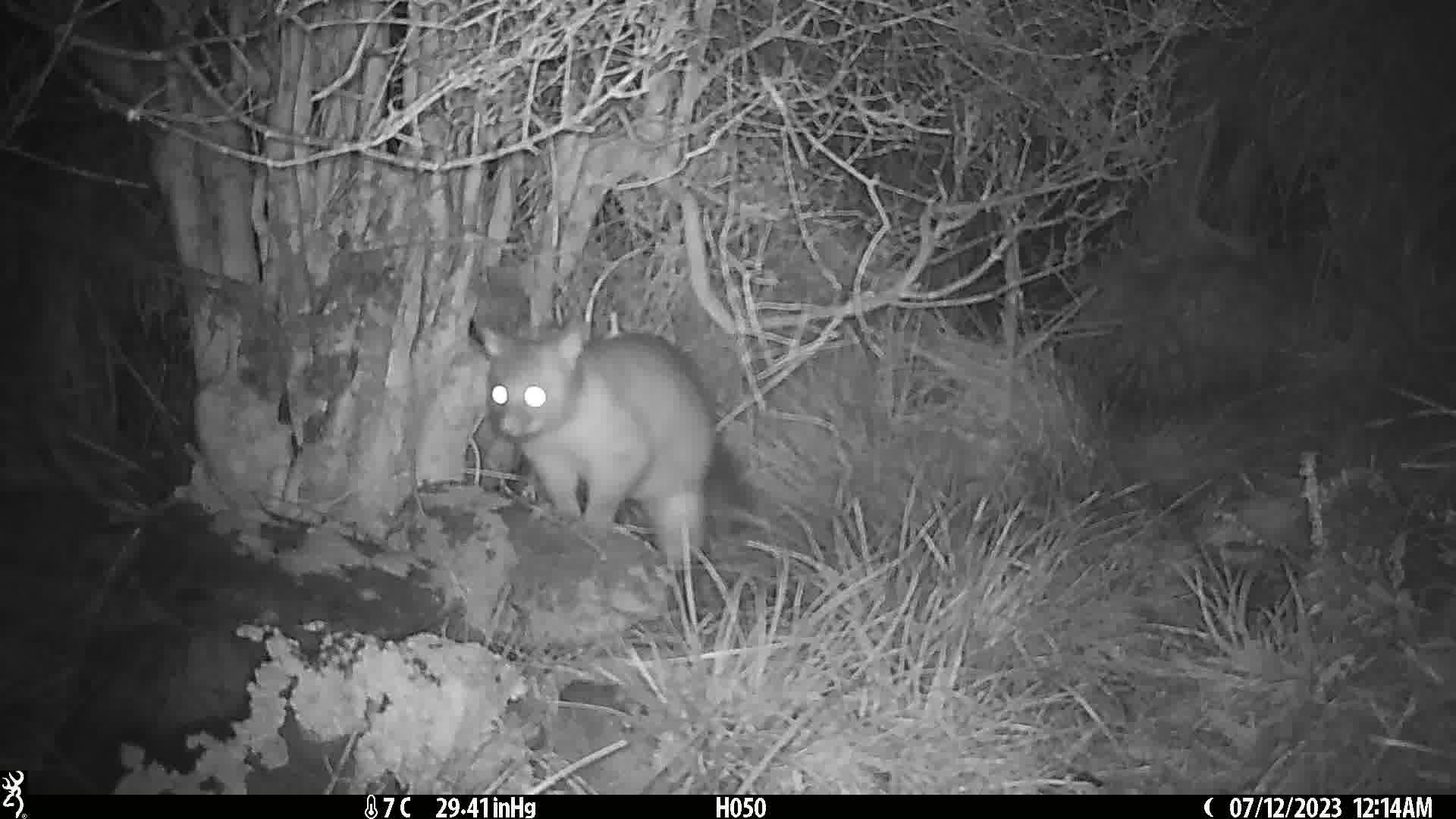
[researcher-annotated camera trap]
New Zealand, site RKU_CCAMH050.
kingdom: Animalia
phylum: Chordata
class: Mammalia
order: Diprotodontia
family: Phalangeridae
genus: Trichosurus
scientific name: Trichosurus vulpecula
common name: common brushtail possum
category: possum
Possum (common brushtail possum) (Trichosurus vulpecula).